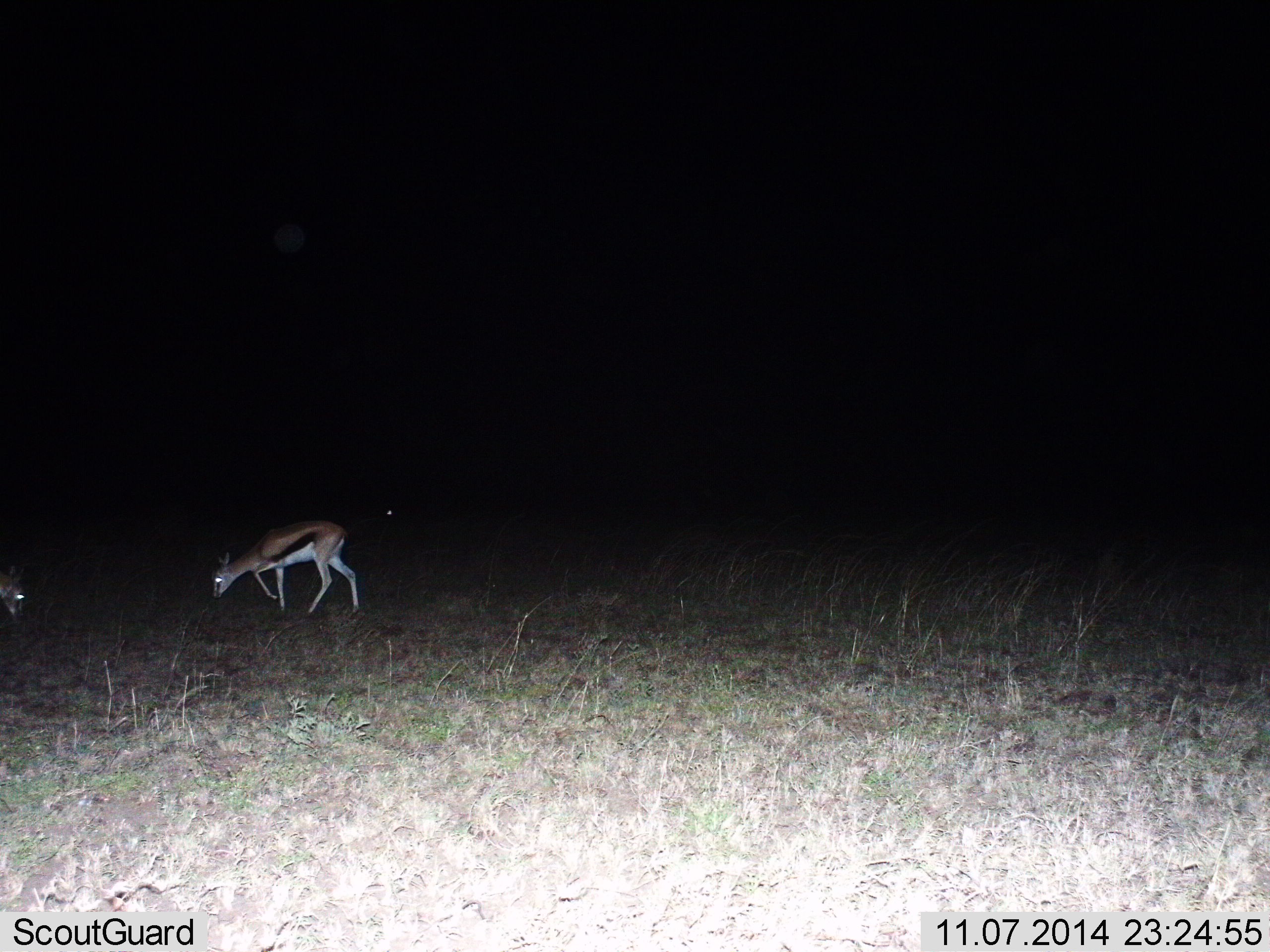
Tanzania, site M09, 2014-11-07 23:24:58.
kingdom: Animalia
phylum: Chordata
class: Mammalia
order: Artiodactyla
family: Bovidae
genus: Eudorcas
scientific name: Eudorcas thomsonii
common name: thomson's gazelle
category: gazellethomsons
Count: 2.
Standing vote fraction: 20%.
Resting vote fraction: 0%.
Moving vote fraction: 20%.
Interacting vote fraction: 0%.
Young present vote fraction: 0%.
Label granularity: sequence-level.